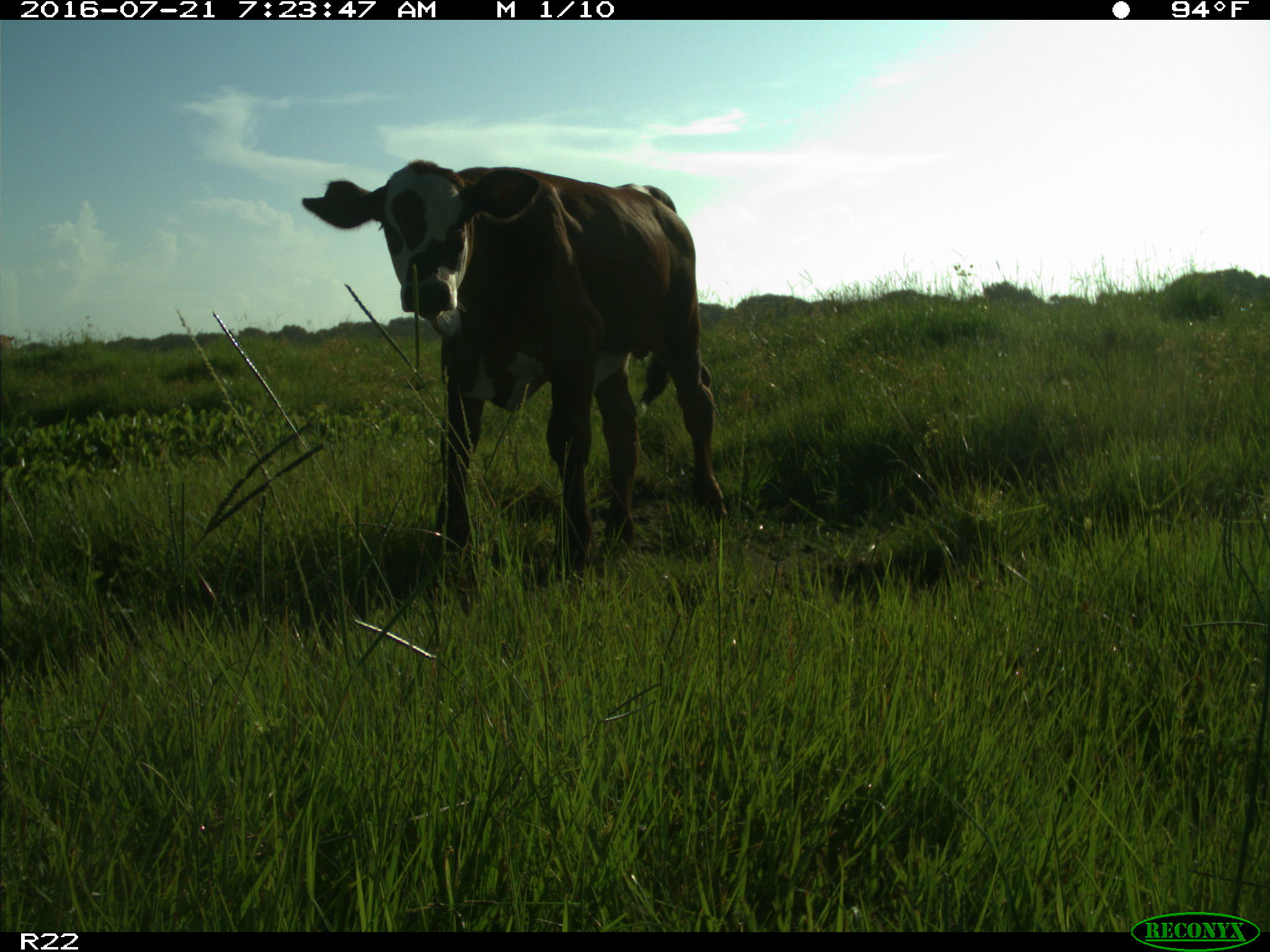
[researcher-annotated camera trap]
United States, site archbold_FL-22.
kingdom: Animalia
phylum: Chordata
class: Mammalia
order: Artiodactyla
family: Bovidae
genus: Bos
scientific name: Bos taurus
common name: domestic cow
Bos taurus (domestic cow).